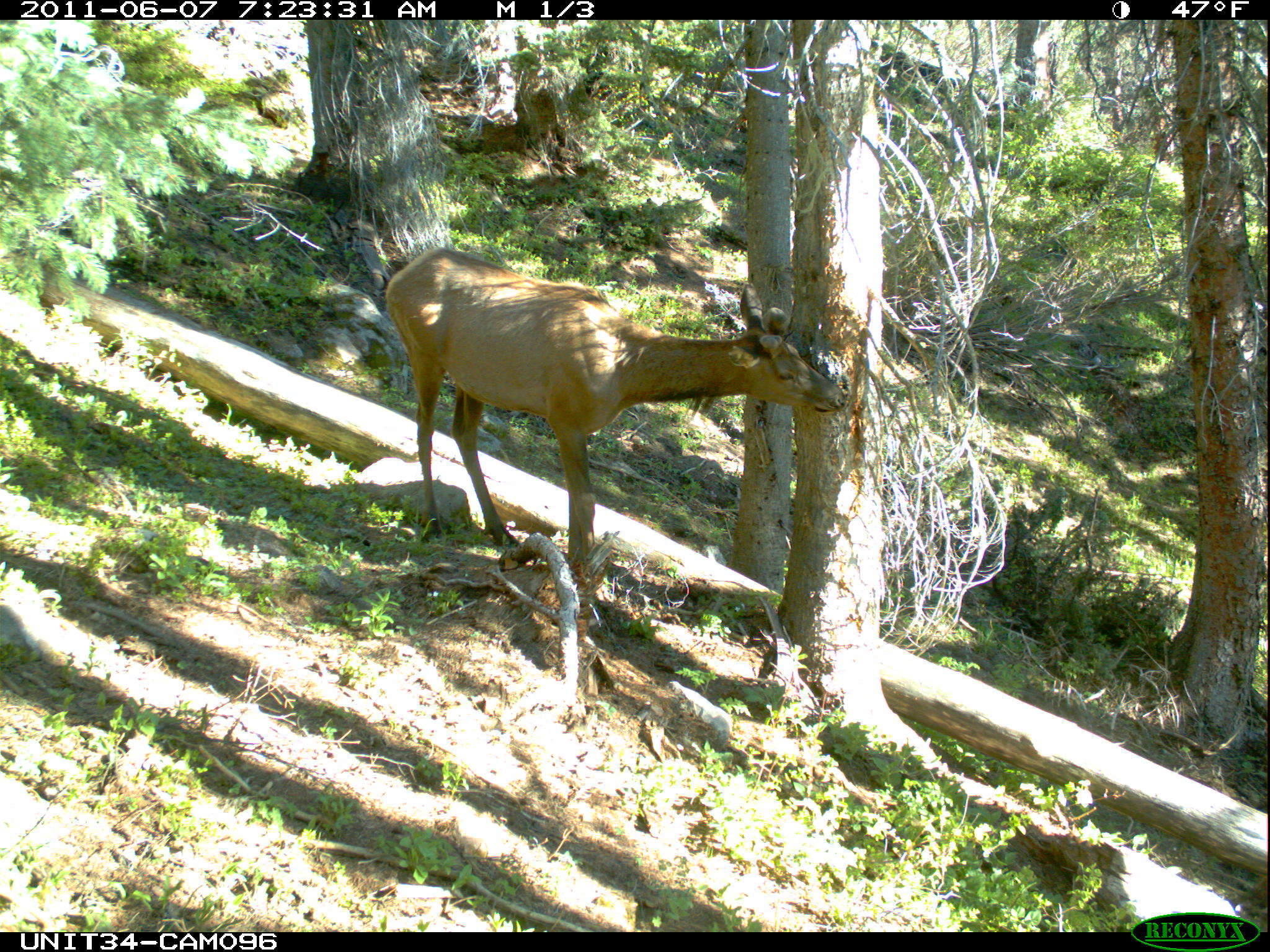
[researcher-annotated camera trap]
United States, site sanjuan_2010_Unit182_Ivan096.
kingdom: Animalia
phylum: Chordata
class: Mammalia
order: Artiodactyla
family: Cervidae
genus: Cervus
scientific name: Cervus elaphus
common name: red deer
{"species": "Cervus elaphus (red deer)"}